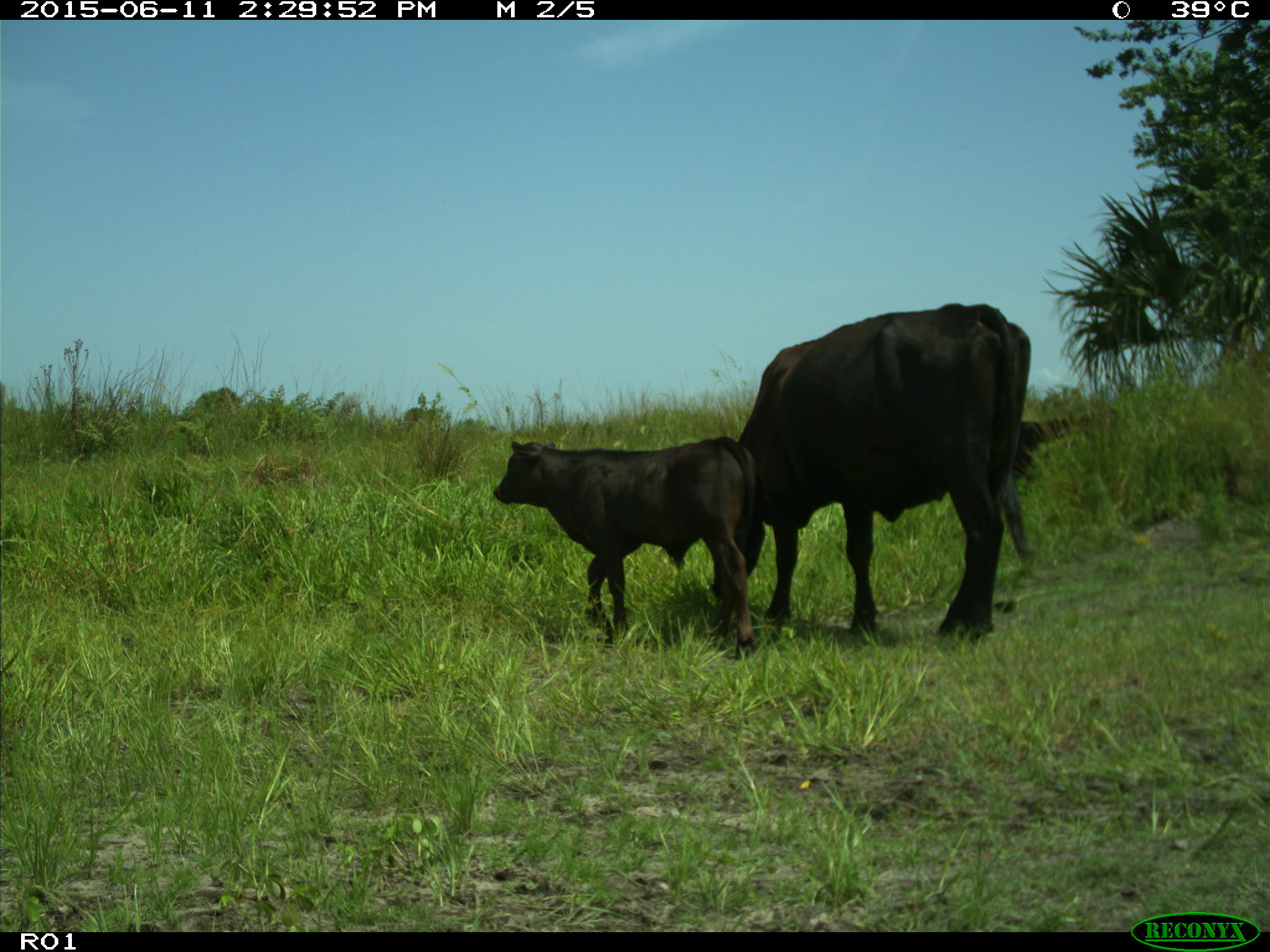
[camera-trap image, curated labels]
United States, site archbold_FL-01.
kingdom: Animalia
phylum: Chordata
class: Mammalia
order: Artiodactyla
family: Bovidae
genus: Bos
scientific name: Bos taurus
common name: domestic cow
Bos taurus (domestic cow).